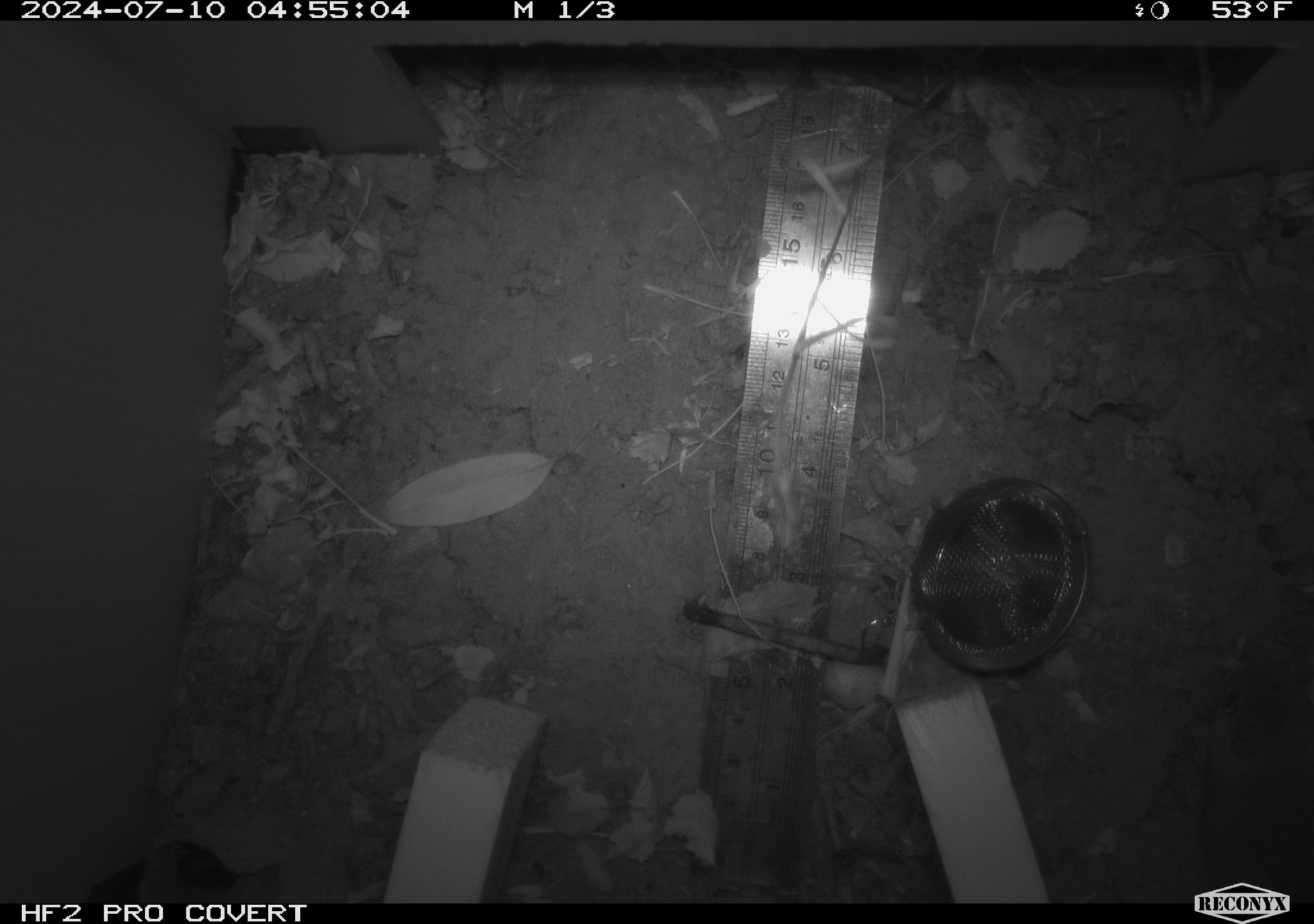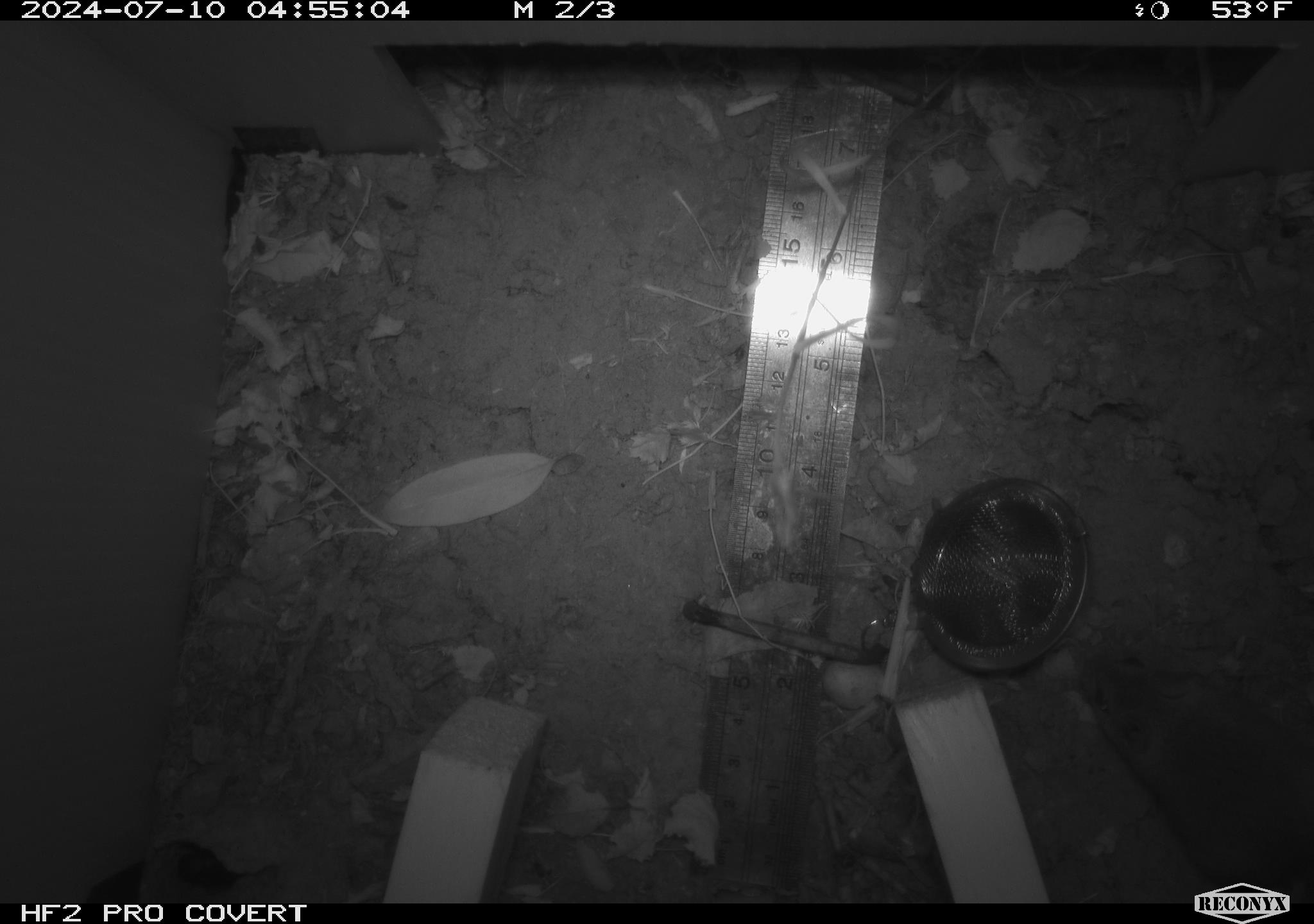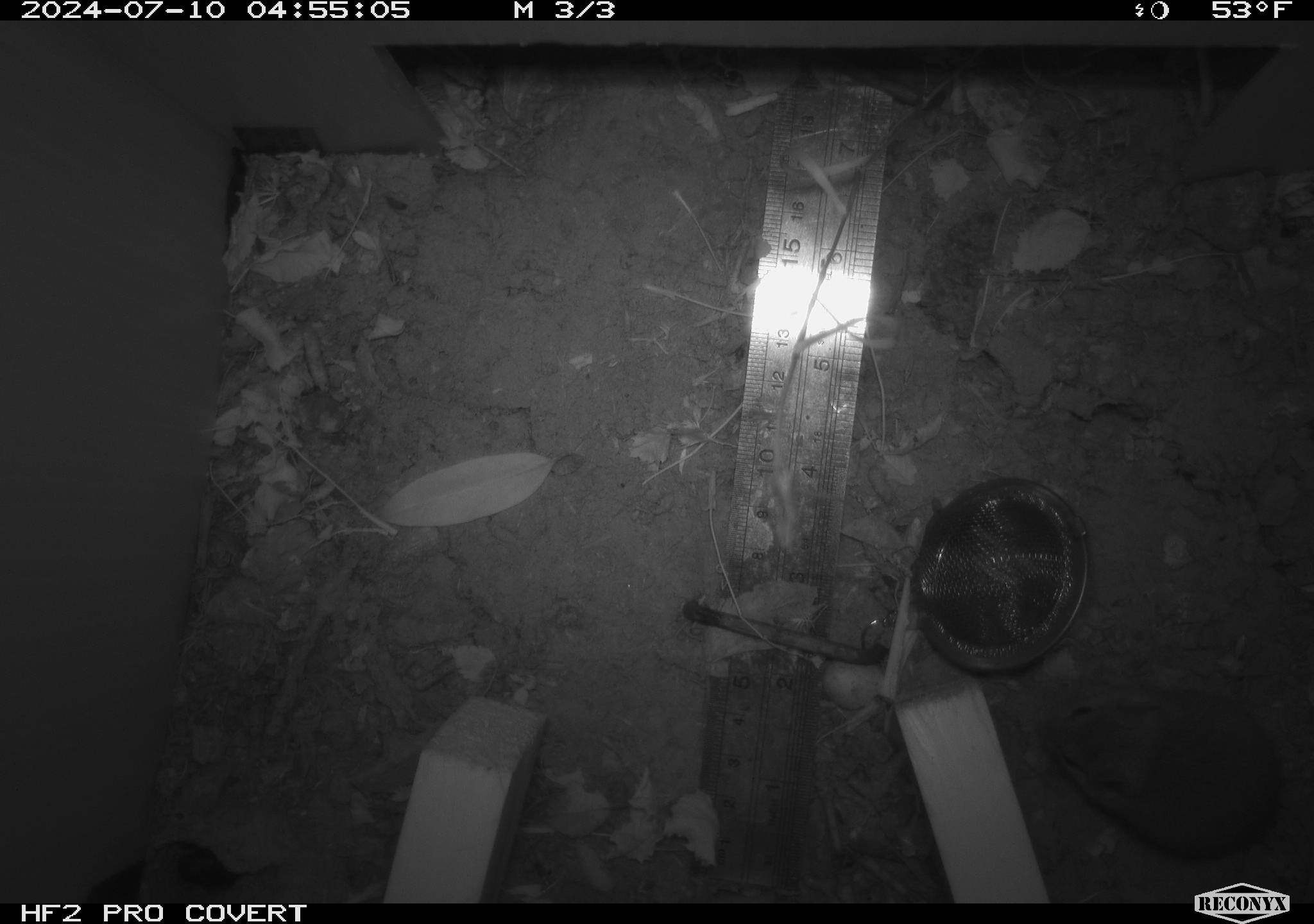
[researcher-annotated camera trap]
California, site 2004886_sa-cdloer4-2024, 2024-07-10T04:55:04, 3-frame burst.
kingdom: Animalia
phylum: Chordata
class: Mammalia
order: Rodentia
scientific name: Rodentia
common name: rodent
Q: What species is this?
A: Rodent (Rodentia).